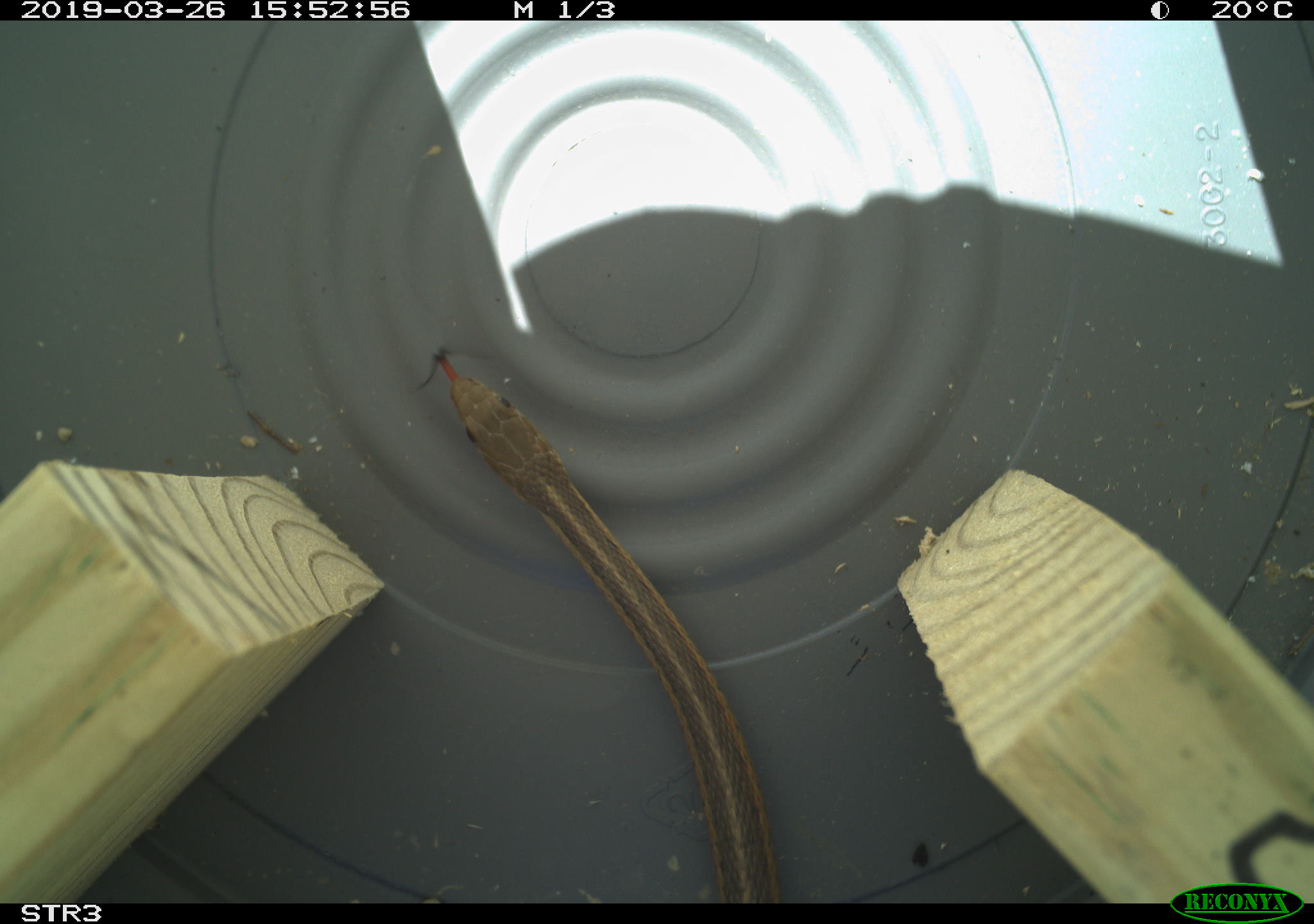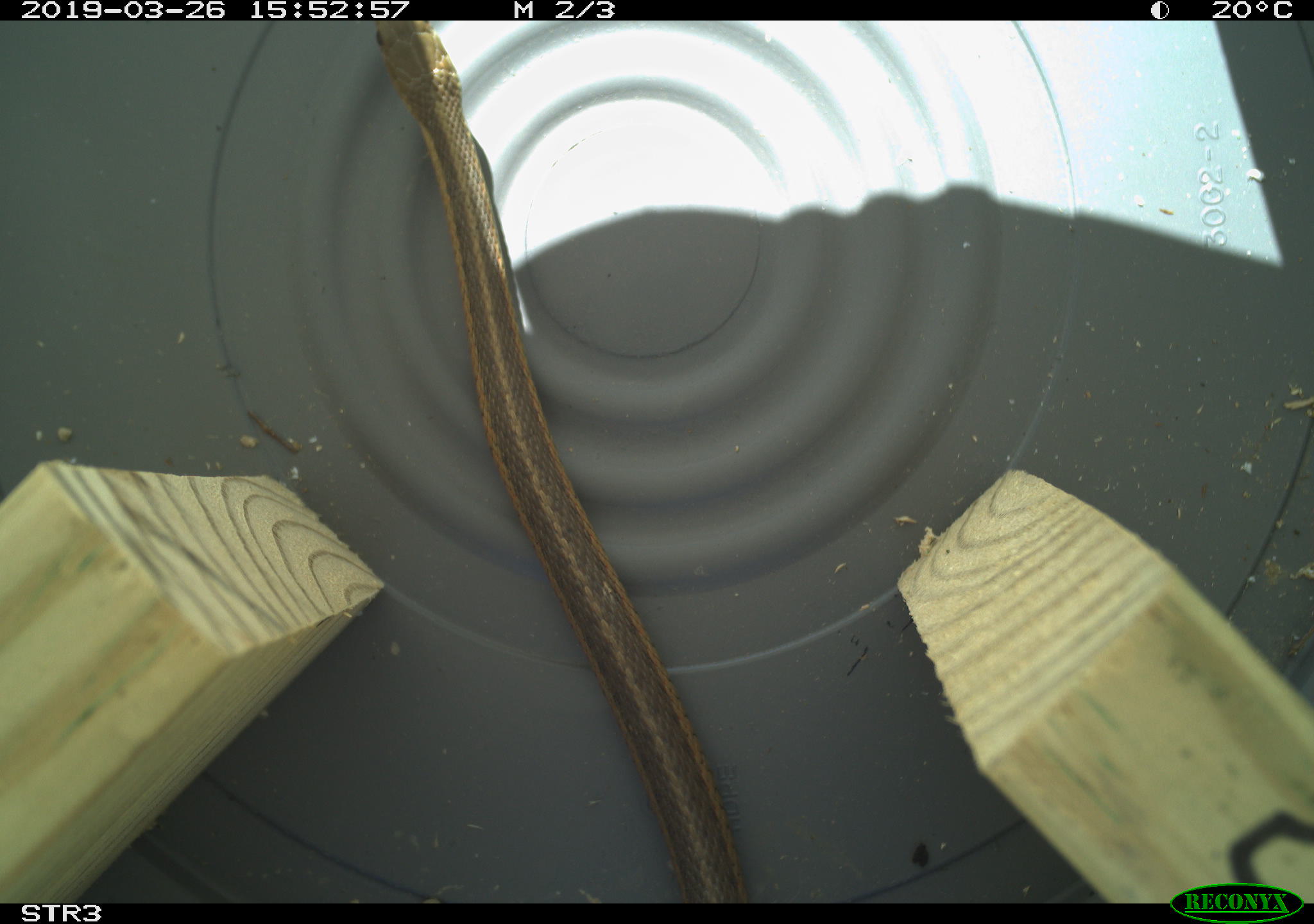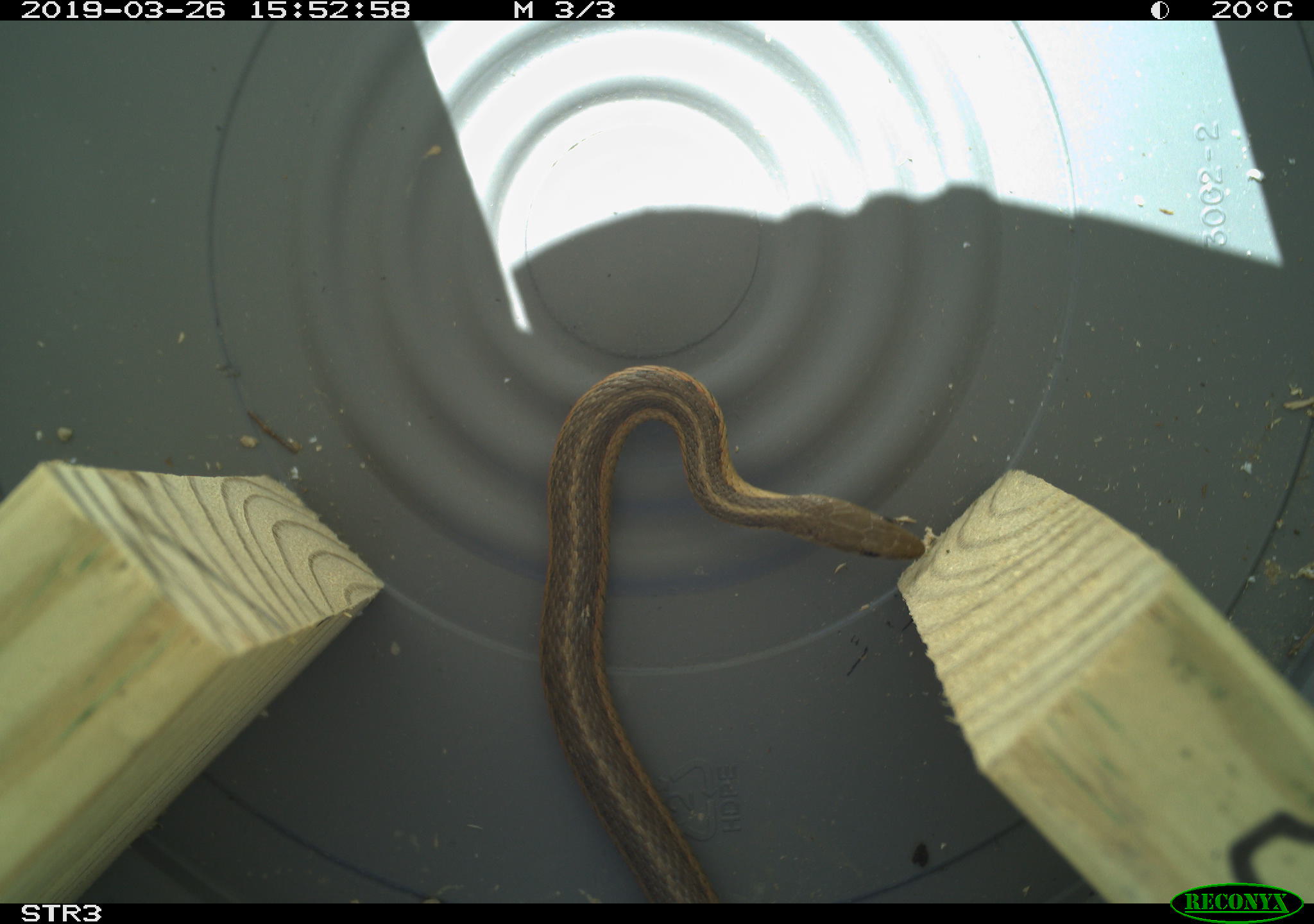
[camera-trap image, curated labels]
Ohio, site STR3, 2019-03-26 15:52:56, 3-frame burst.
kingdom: Animalia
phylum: Chordata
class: Reptilia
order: Squamata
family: Colubridae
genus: Thamnophis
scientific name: Thamnophis sirtalis sirtalis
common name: eastern gartersnake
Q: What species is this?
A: Eastern gartersnake (Thamnophis sirtalis sirtalis).